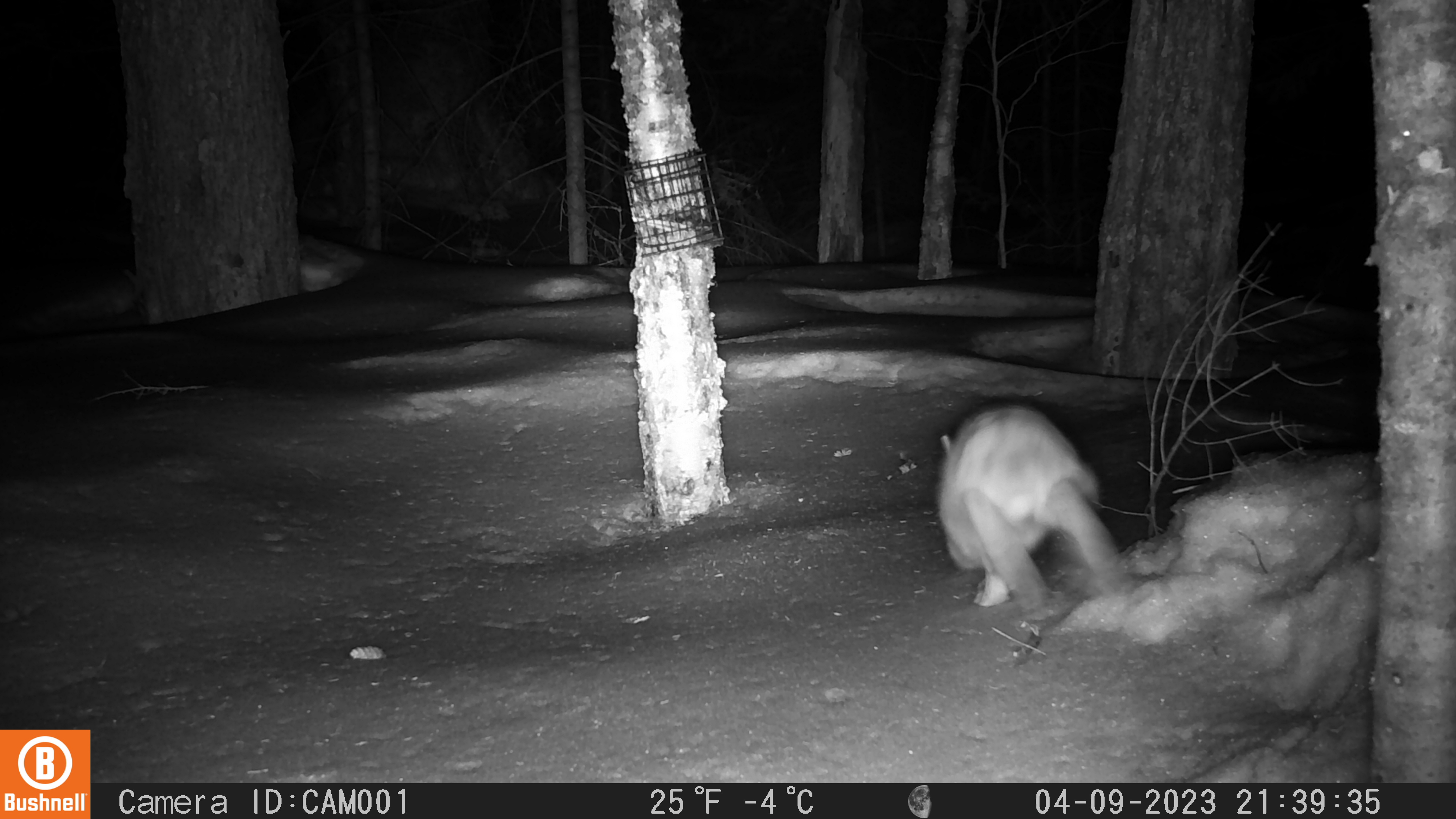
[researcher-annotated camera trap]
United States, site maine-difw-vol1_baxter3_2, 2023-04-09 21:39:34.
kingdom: Animalia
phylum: Chordata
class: Mammalia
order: Lagomorpha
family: Leporidae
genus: Lepus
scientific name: Lepus americanus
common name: snowshoe hare